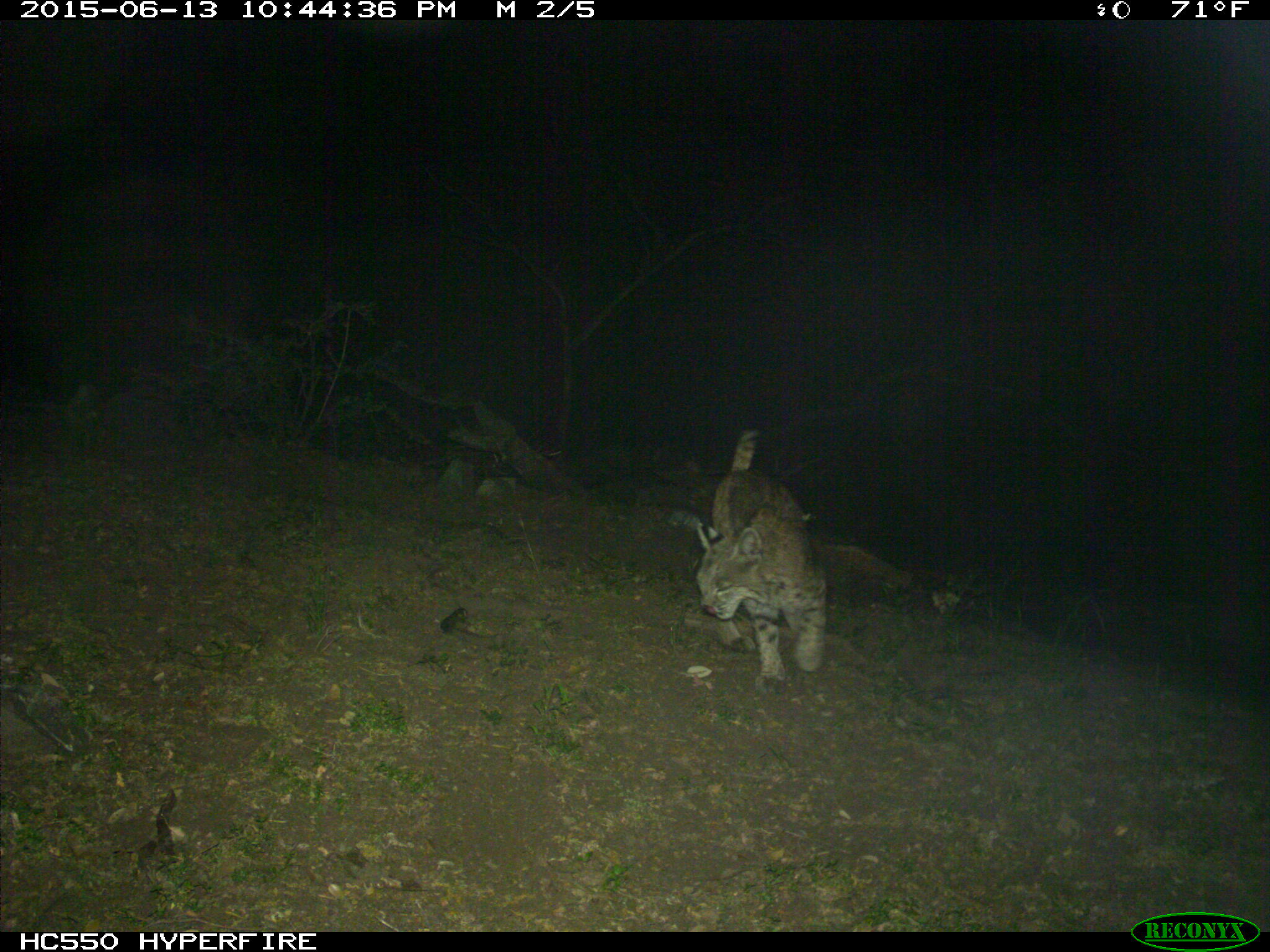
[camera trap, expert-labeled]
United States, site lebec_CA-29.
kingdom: Animalia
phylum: Chordata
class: Mammalia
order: Carnivora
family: Felidae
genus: Lynx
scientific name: Lynx rufus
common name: bobcat